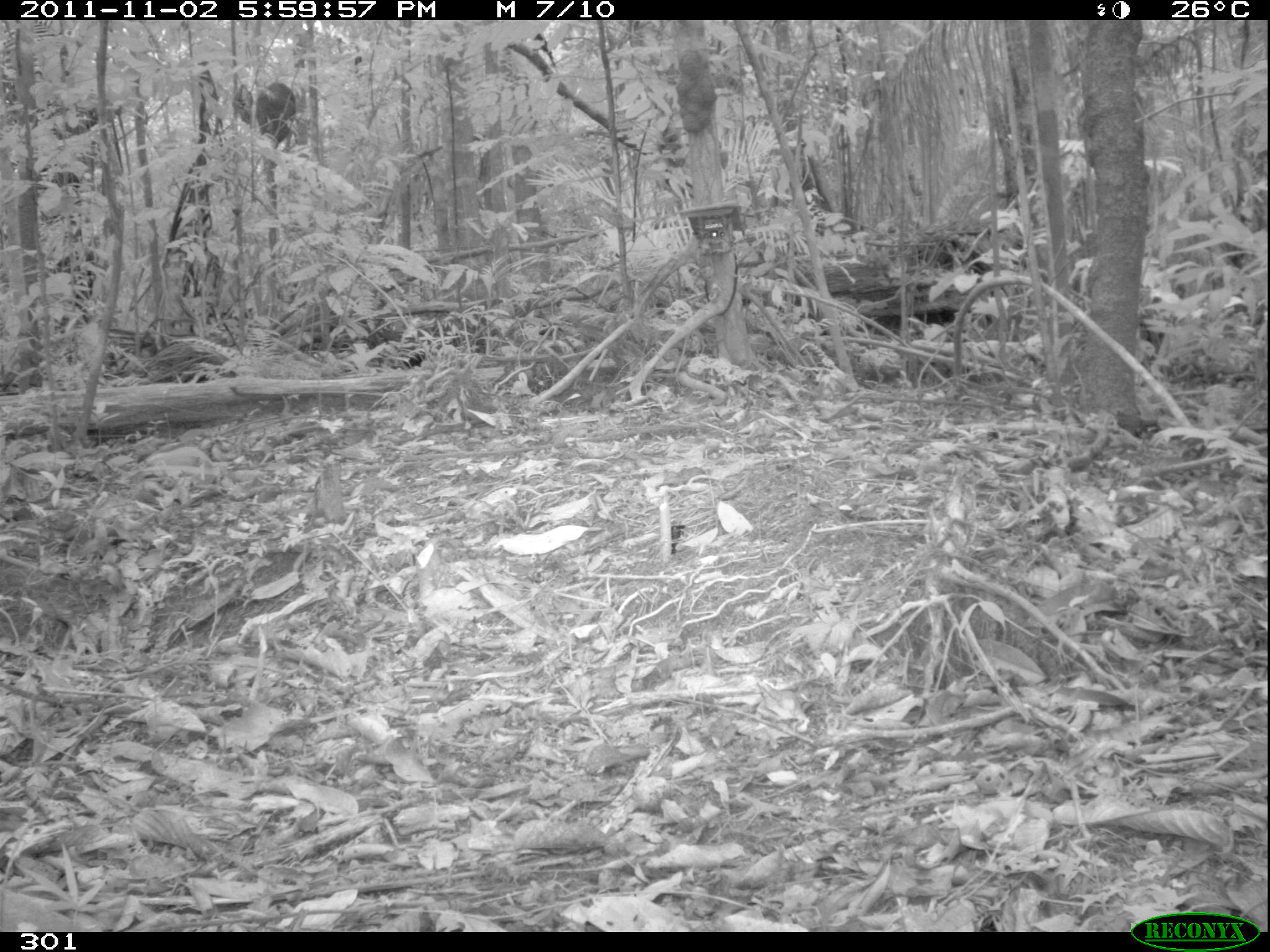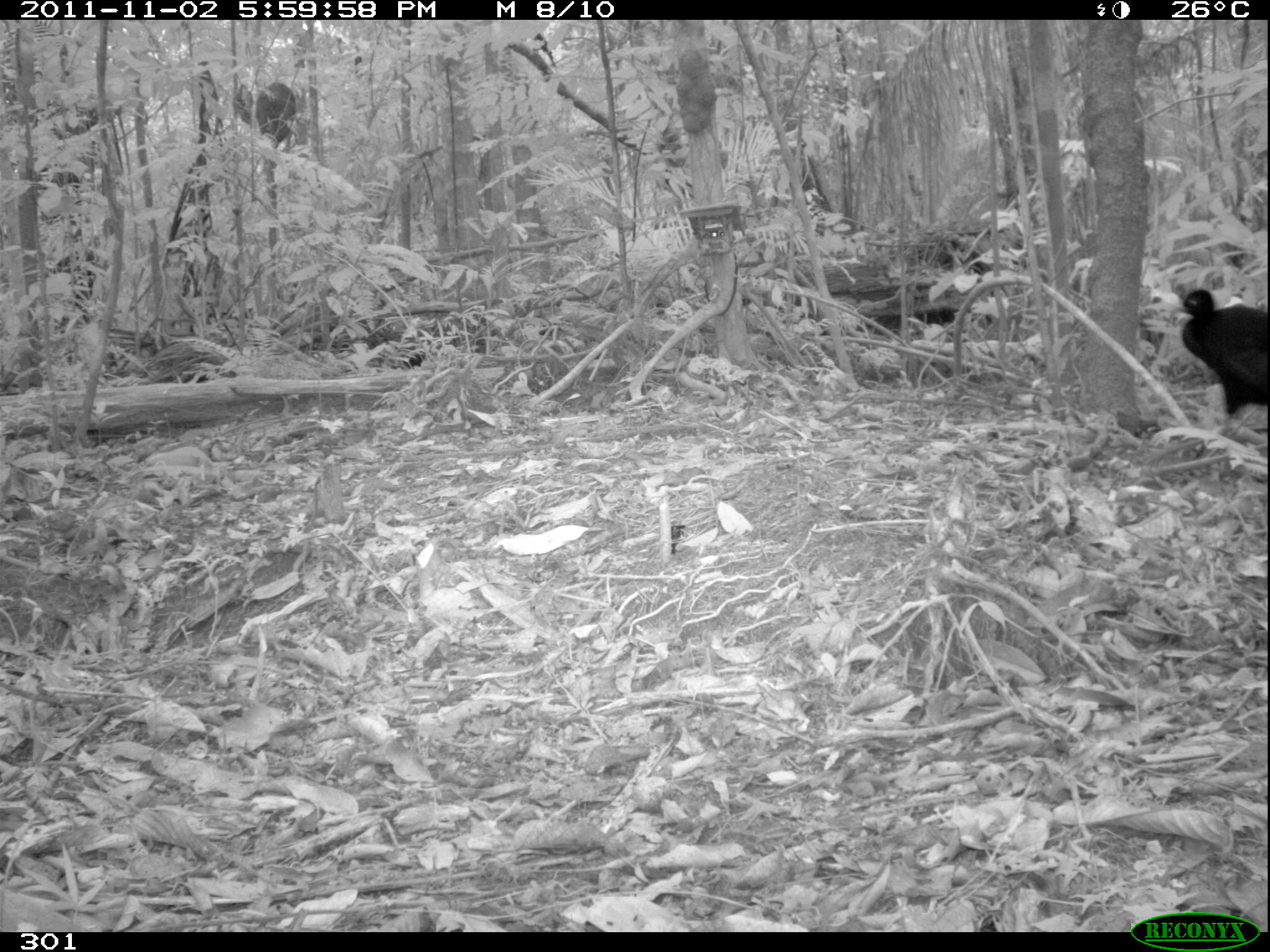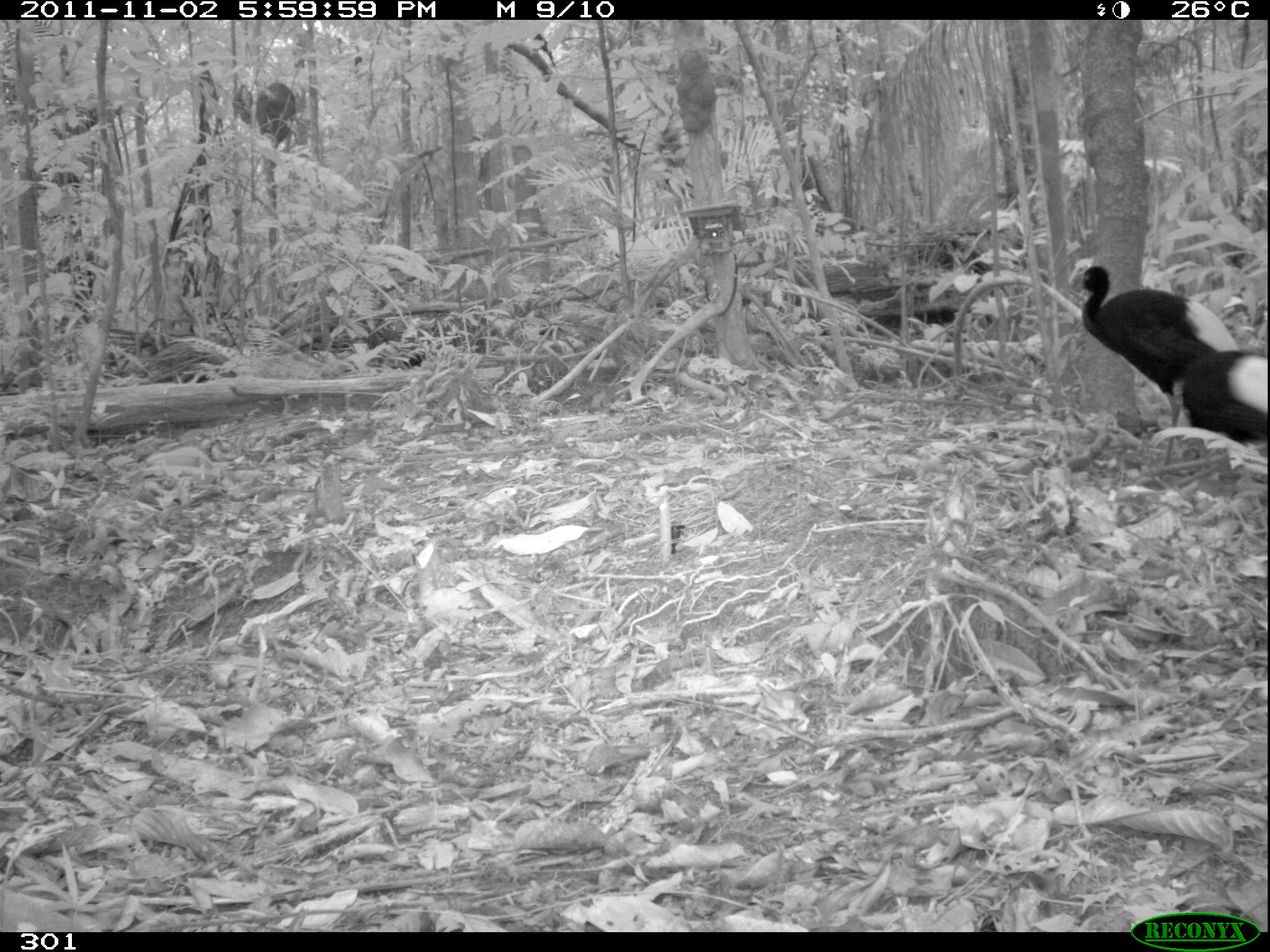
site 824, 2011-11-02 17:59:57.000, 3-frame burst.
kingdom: Animalia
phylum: Chordata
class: Aves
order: Gruiformes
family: Psophiidae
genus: Psophia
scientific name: Psophia leucoptera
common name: pale-winged trumpeter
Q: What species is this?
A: Psophia leucoptera (pale-winged trumpeter).